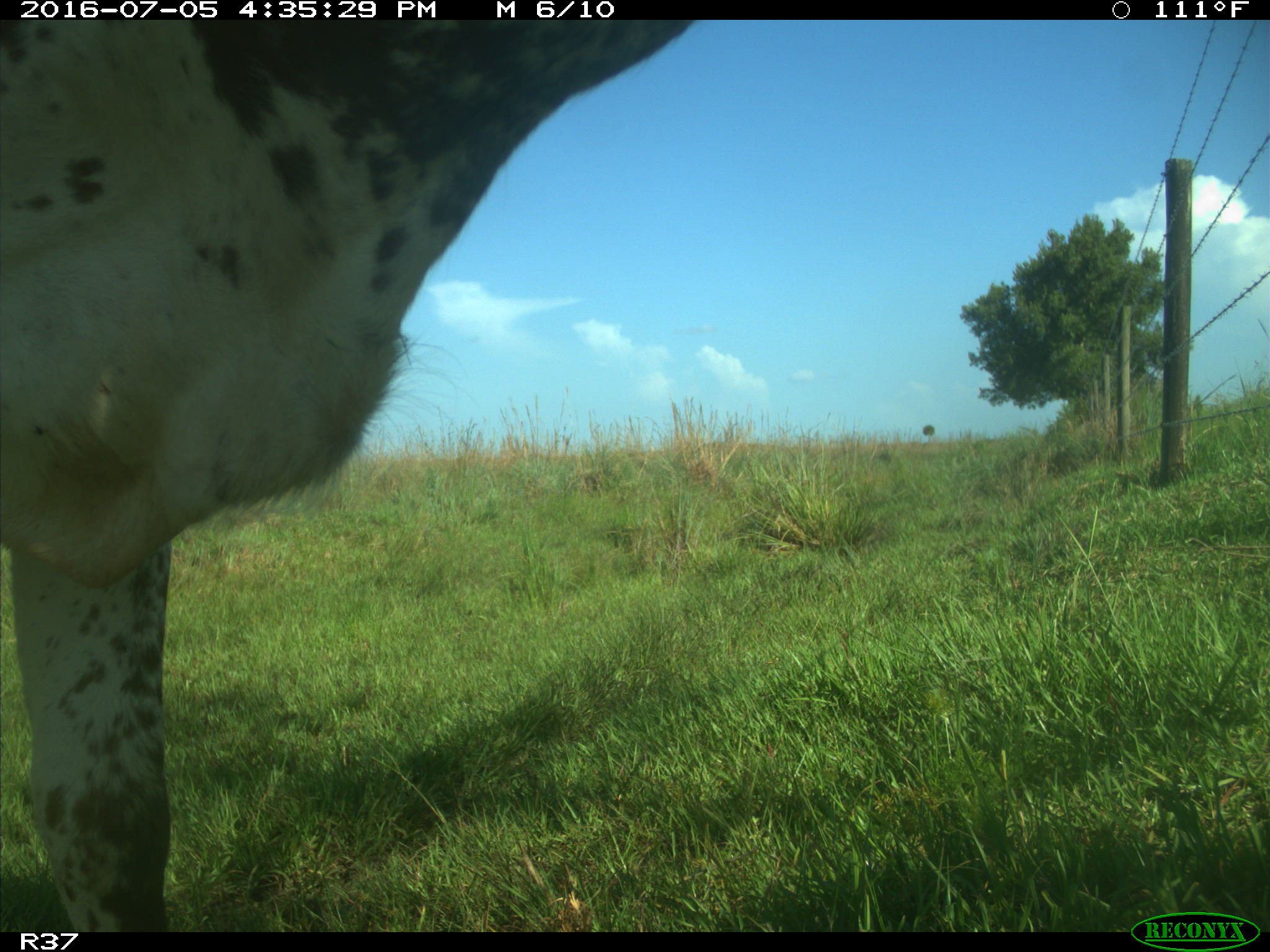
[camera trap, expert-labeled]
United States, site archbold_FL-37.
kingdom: Animalia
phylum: Chordata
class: Mammalia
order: Artiodactyla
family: Bovidae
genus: Bos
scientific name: Bos taurus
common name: domestic cow